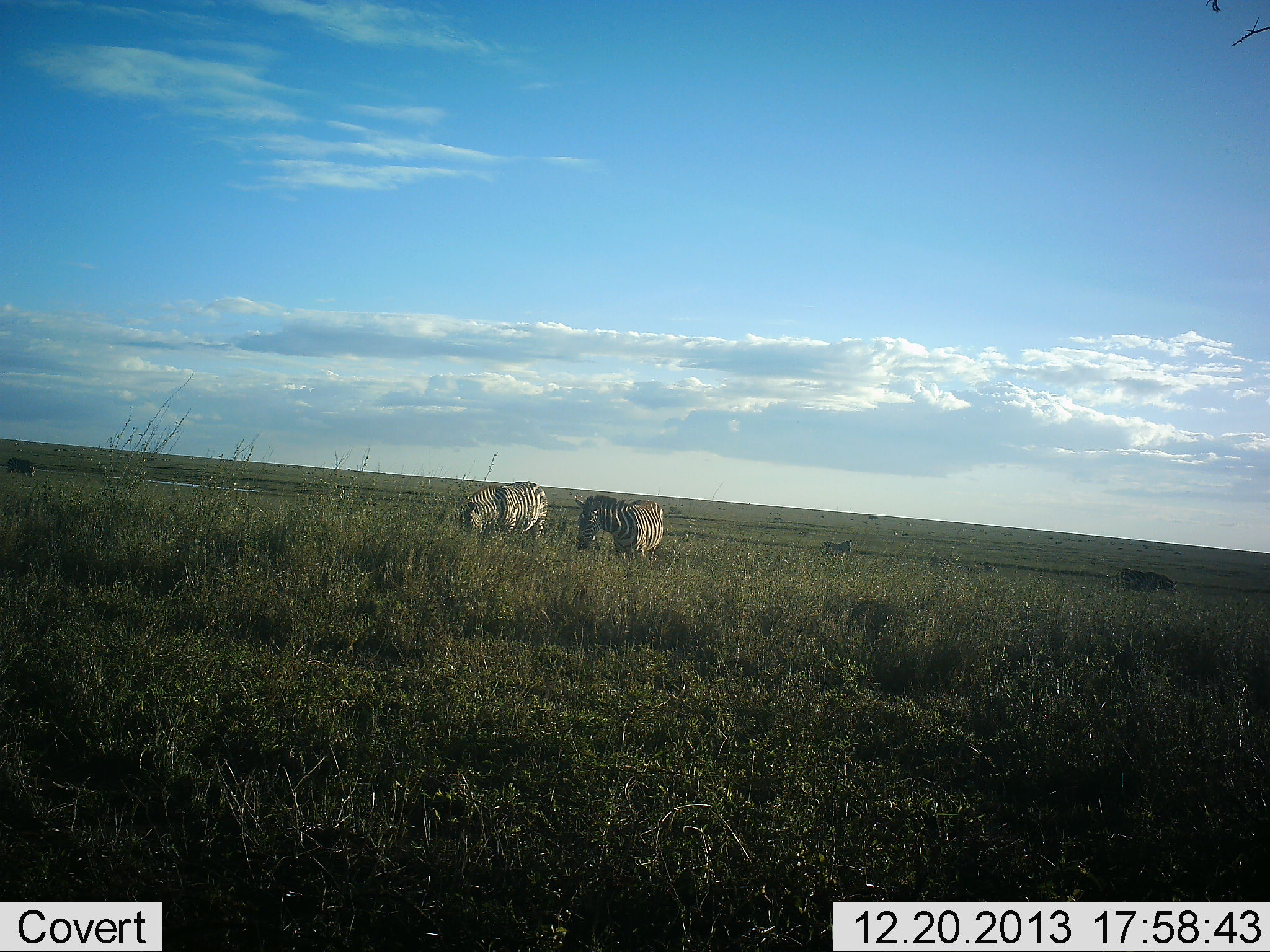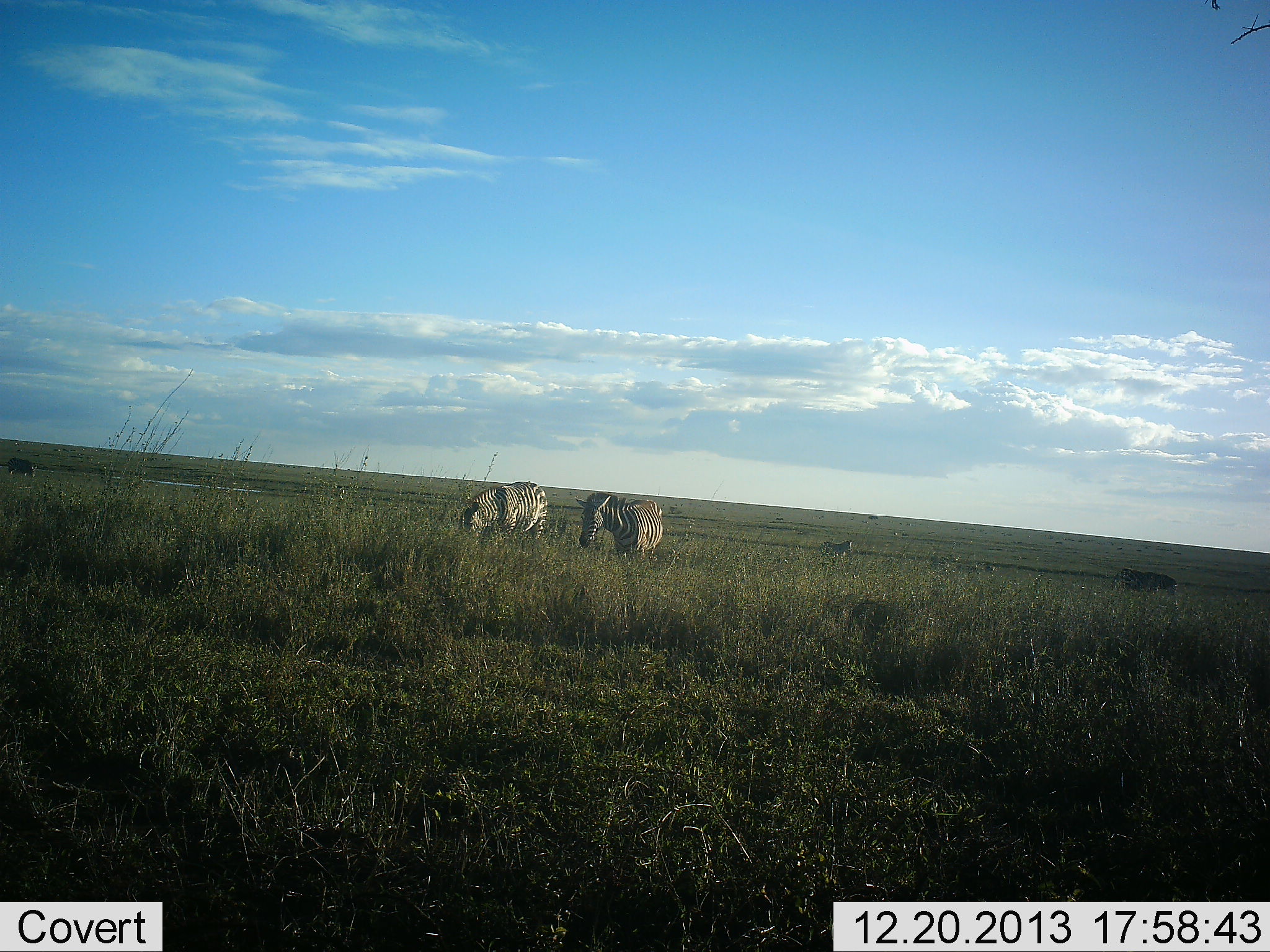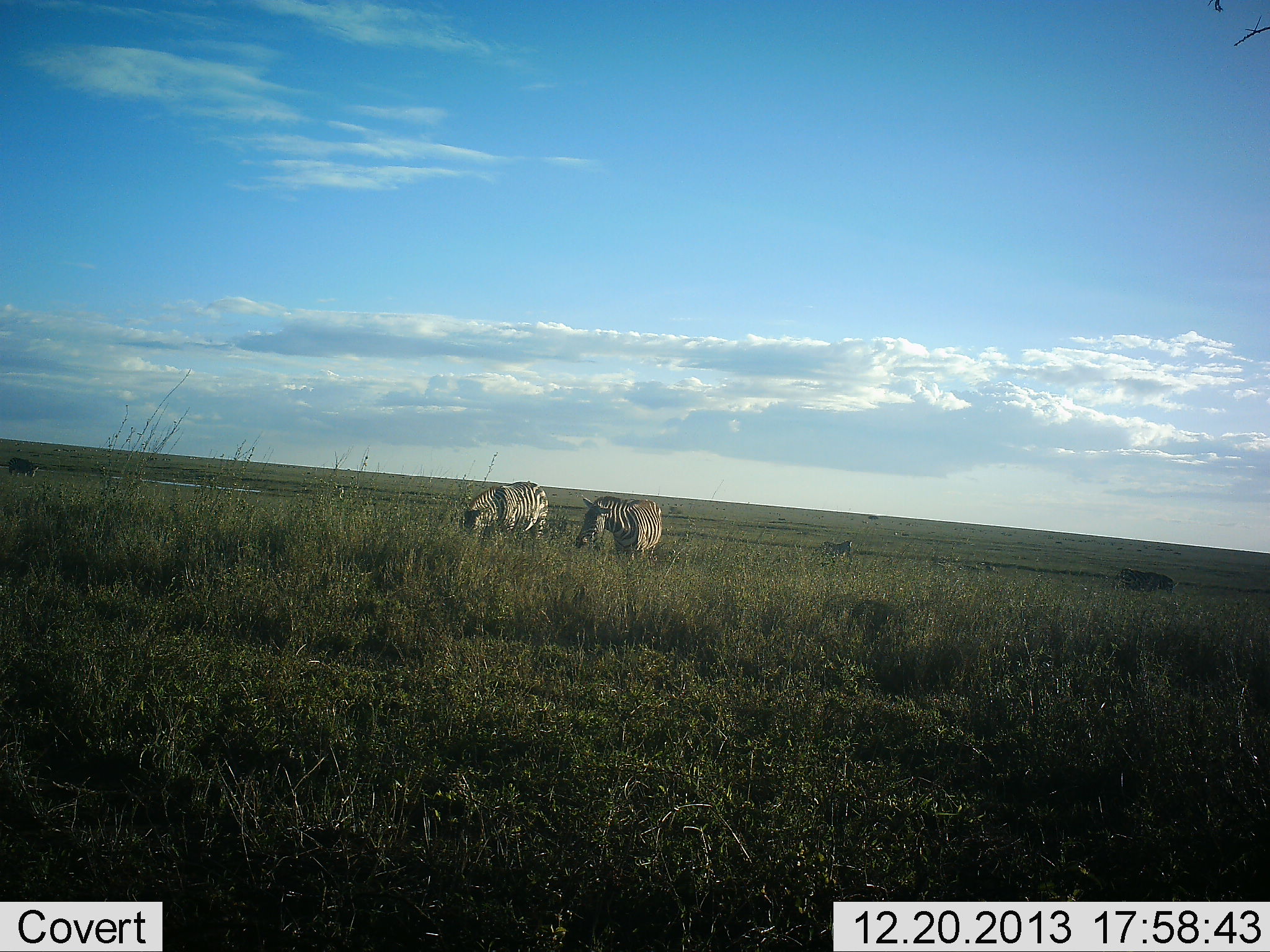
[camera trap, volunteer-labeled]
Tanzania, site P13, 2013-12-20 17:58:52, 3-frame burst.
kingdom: Animalia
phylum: Chordata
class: Mammalia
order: Perissodactyla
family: Equidae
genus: Equus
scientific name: Equus quagga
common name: plains zebra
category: zebra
Zebra (plains zebra) (Equus quagga), count 2. Behavior (volunteer vote fractions): standing 20%, resting 0%, moving 0%, interacting 0%. Young present (vote fraction): 0%. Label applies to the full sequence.